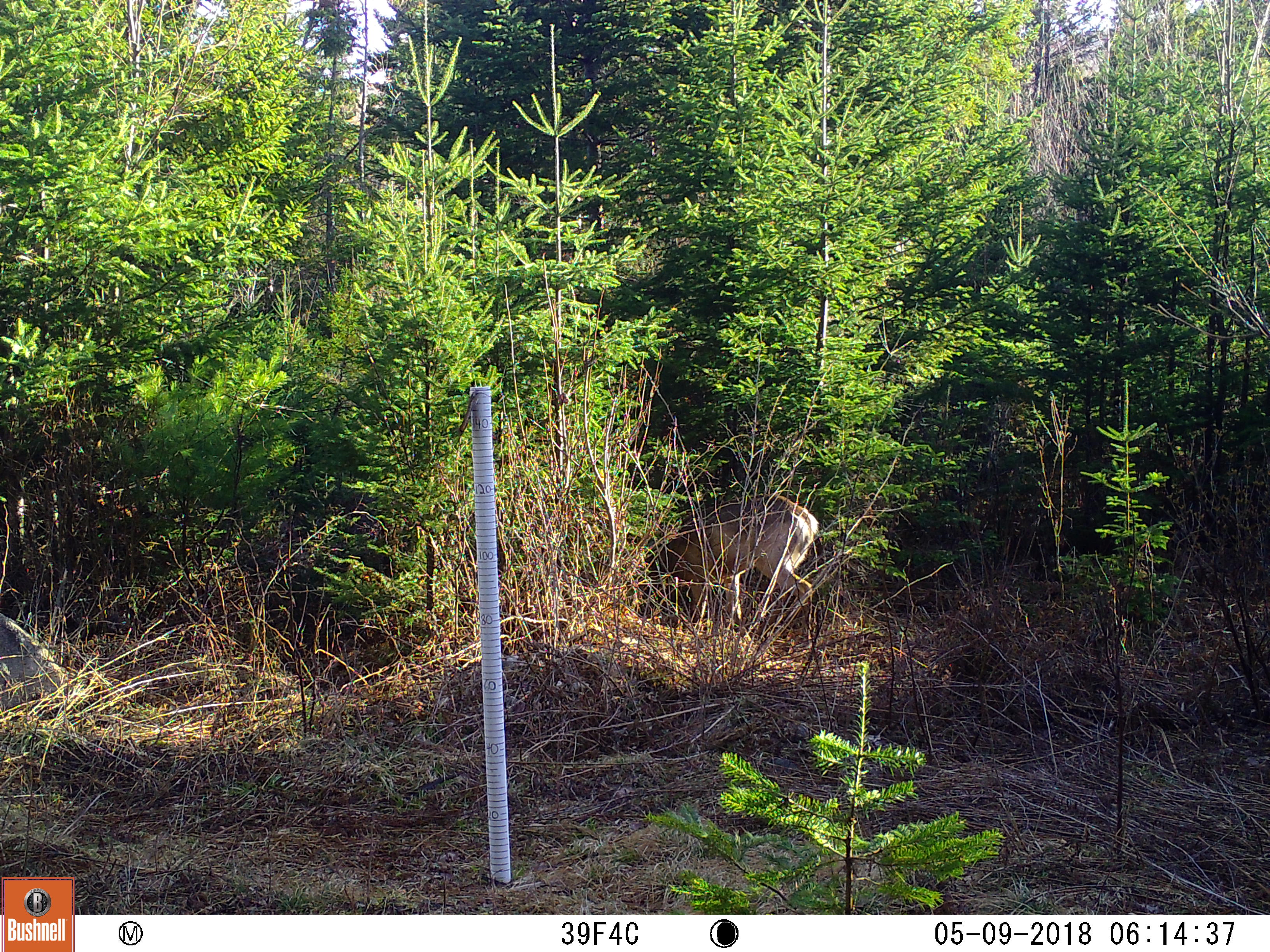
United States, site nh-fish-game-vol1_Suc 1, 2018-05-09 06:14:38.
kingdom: Animalia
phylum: Chordata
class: Mammalia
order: Artiodactyla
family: Cervidae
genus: Odocoileus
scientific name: Odocoileus virginianus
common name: white-tailed deer